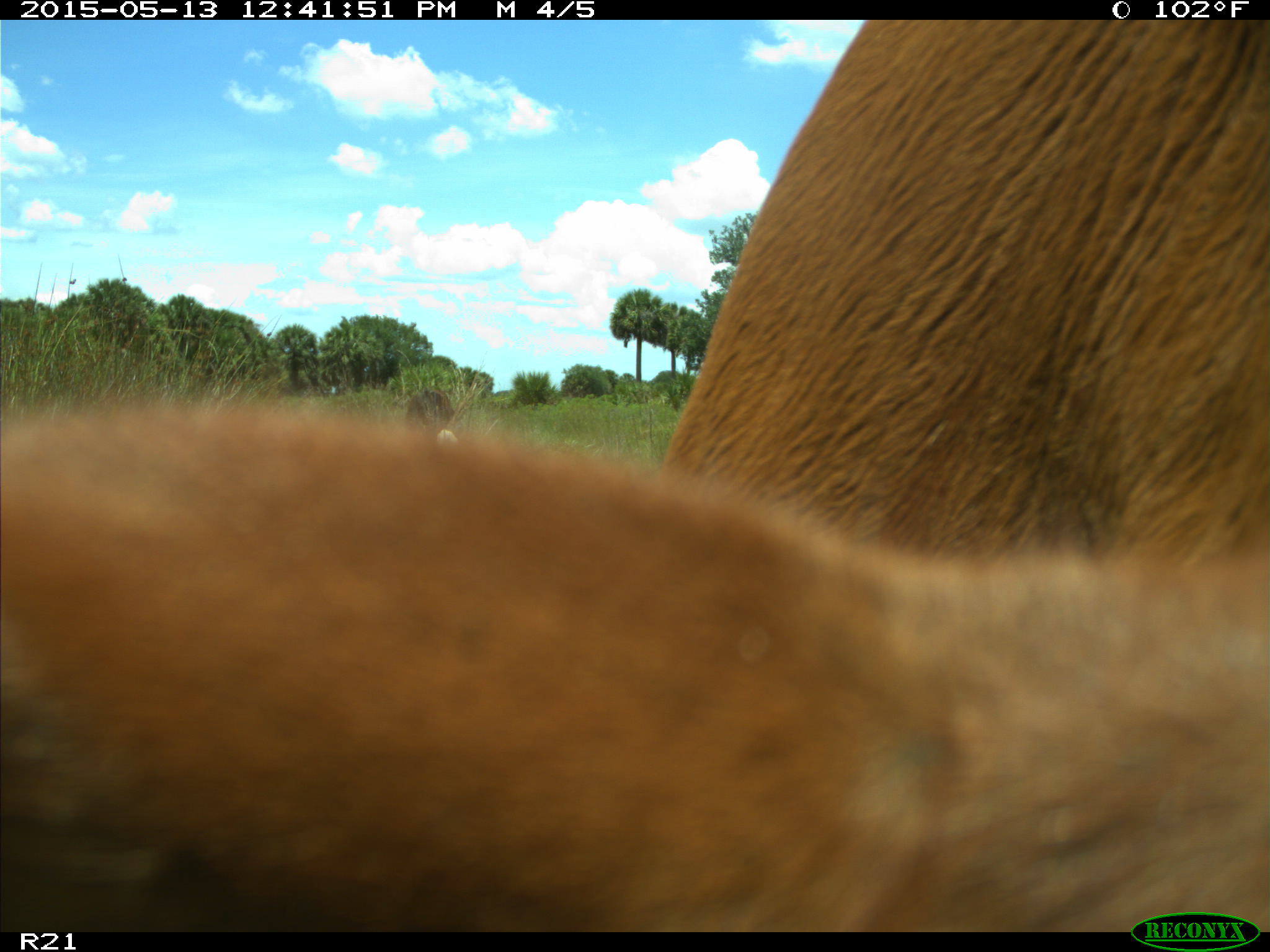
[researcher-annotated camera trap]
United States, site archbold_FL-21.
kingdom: Animalia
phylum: Chordata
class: Mammalia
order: Artiodactyla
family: Bovidae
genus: Bos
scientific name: Bos taurus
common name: domestic cow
Bos taurus (domestic cow).